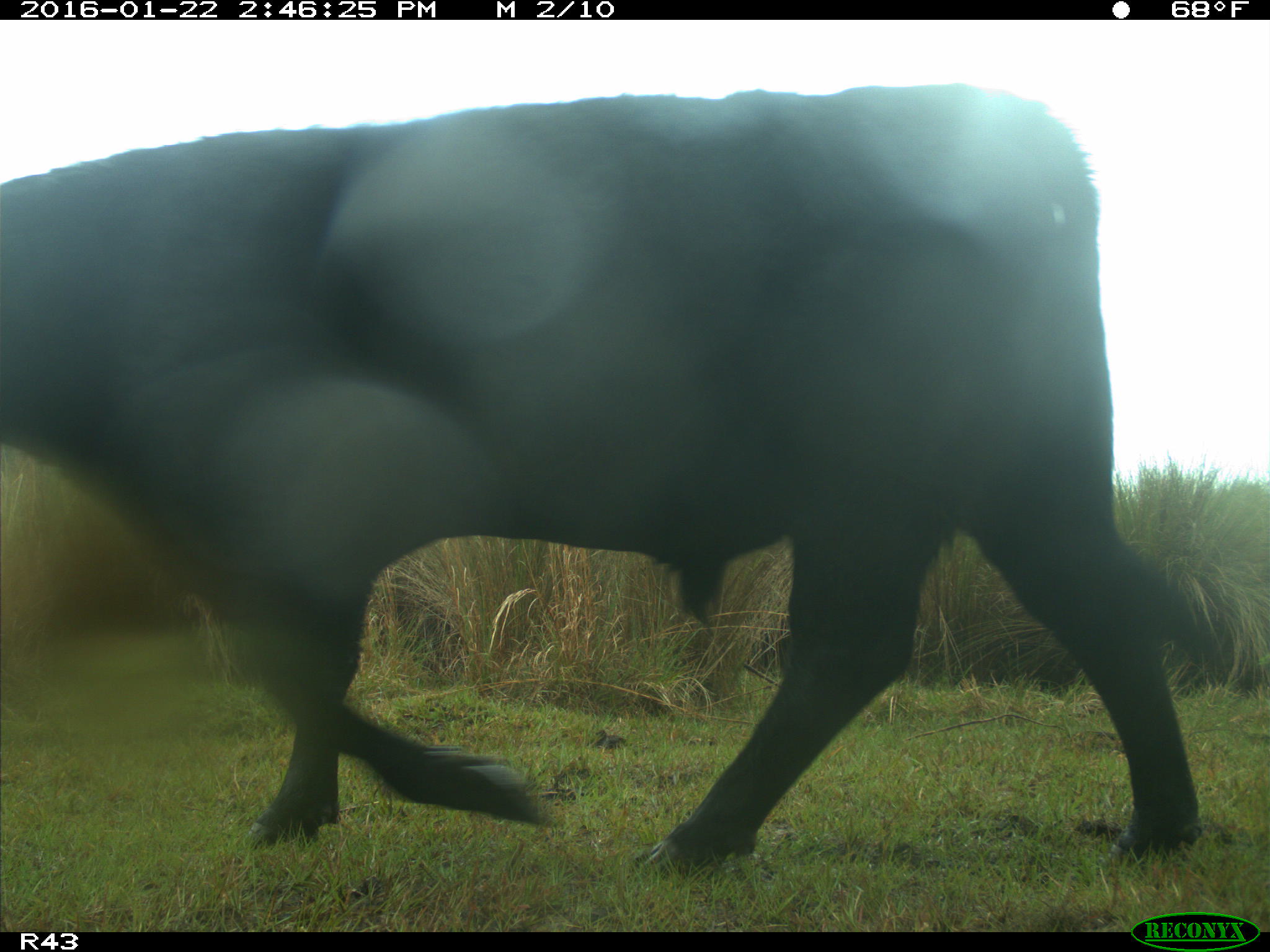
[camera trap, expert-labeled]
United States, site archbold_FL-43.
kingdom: Animalia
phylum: Chordata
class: Mammalia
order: Artiodactyla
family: Bovidae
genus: Bos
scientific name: Bos taurus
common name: domestic cow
Bos taurus (domestic cow).